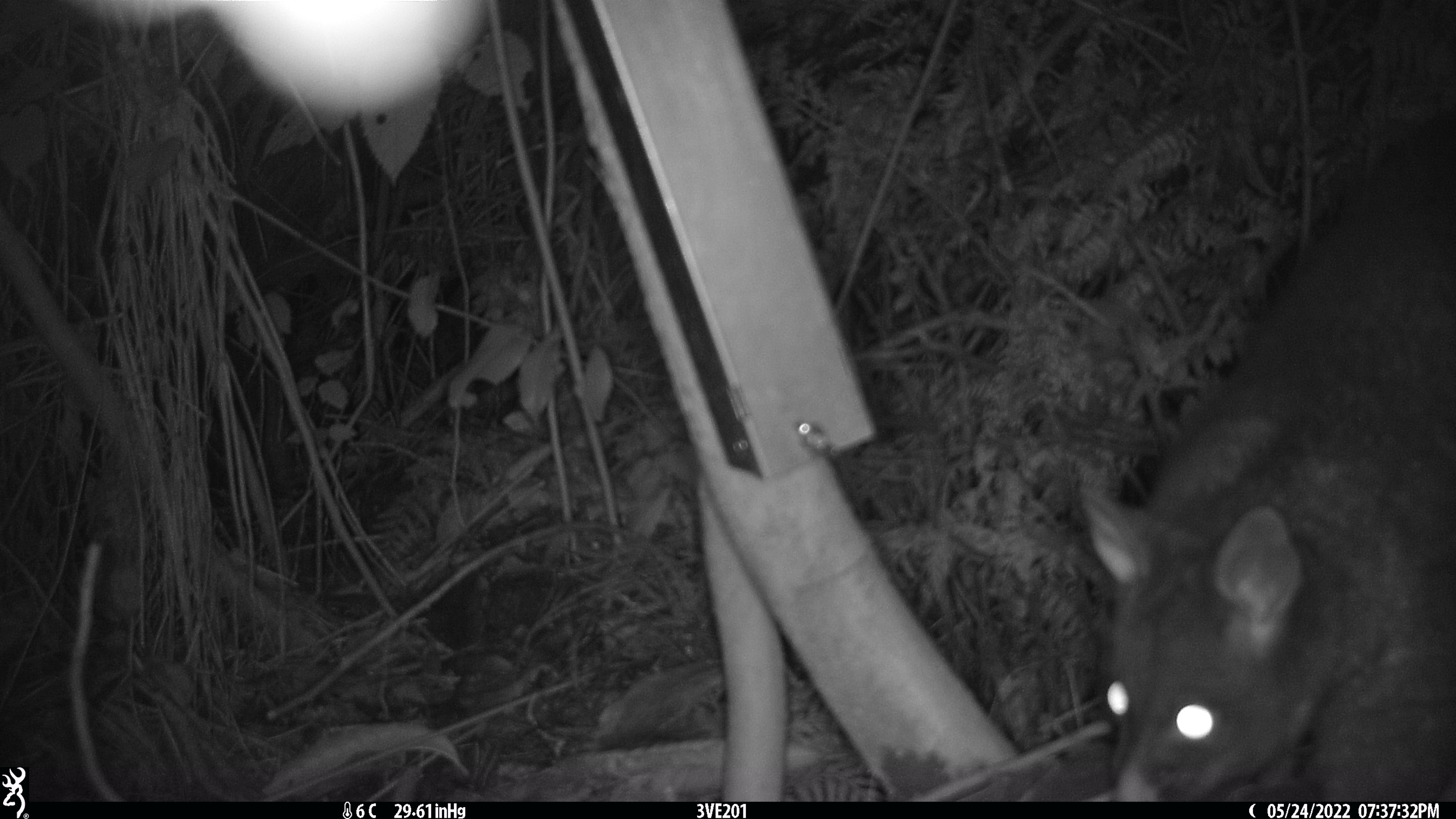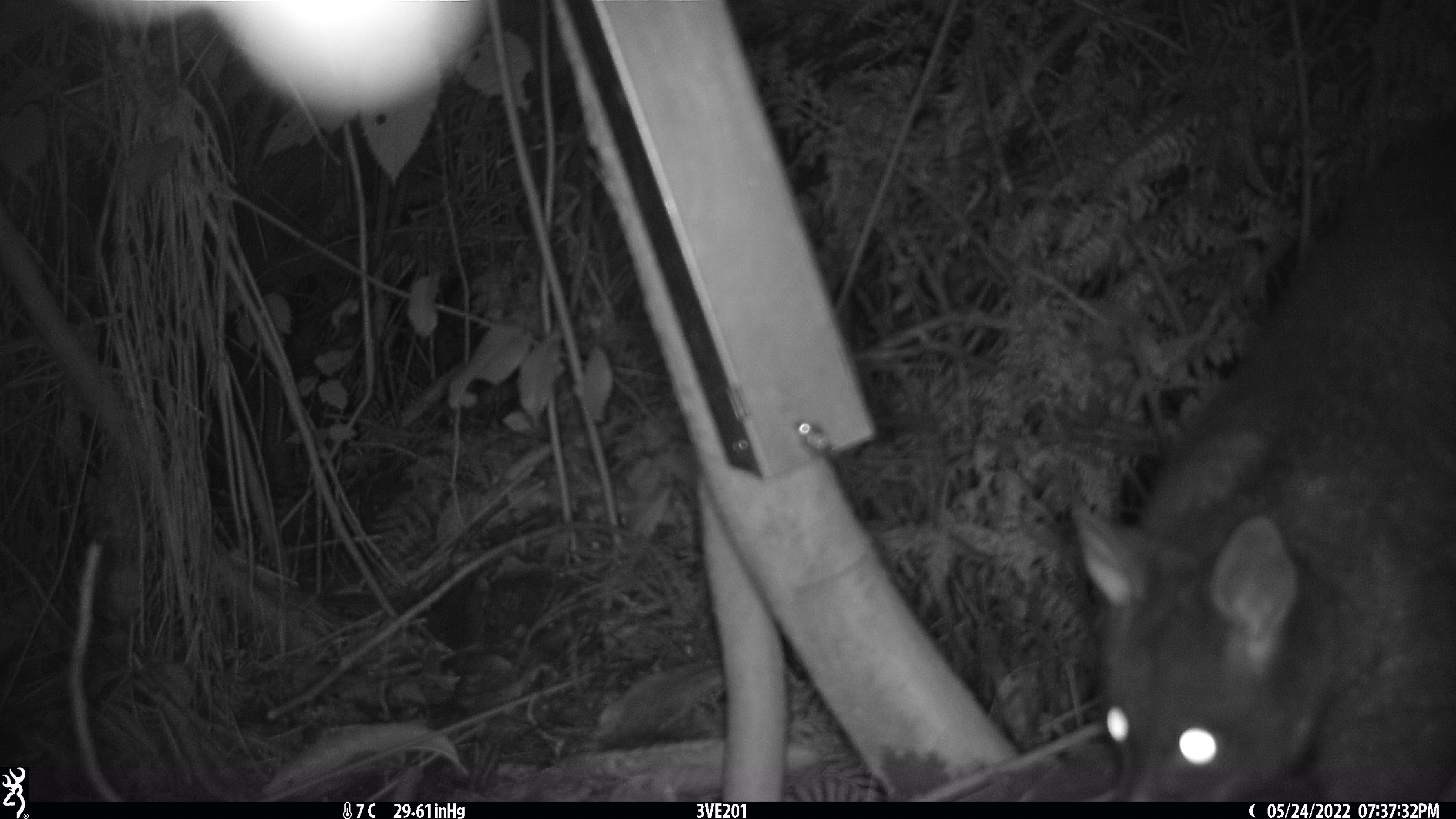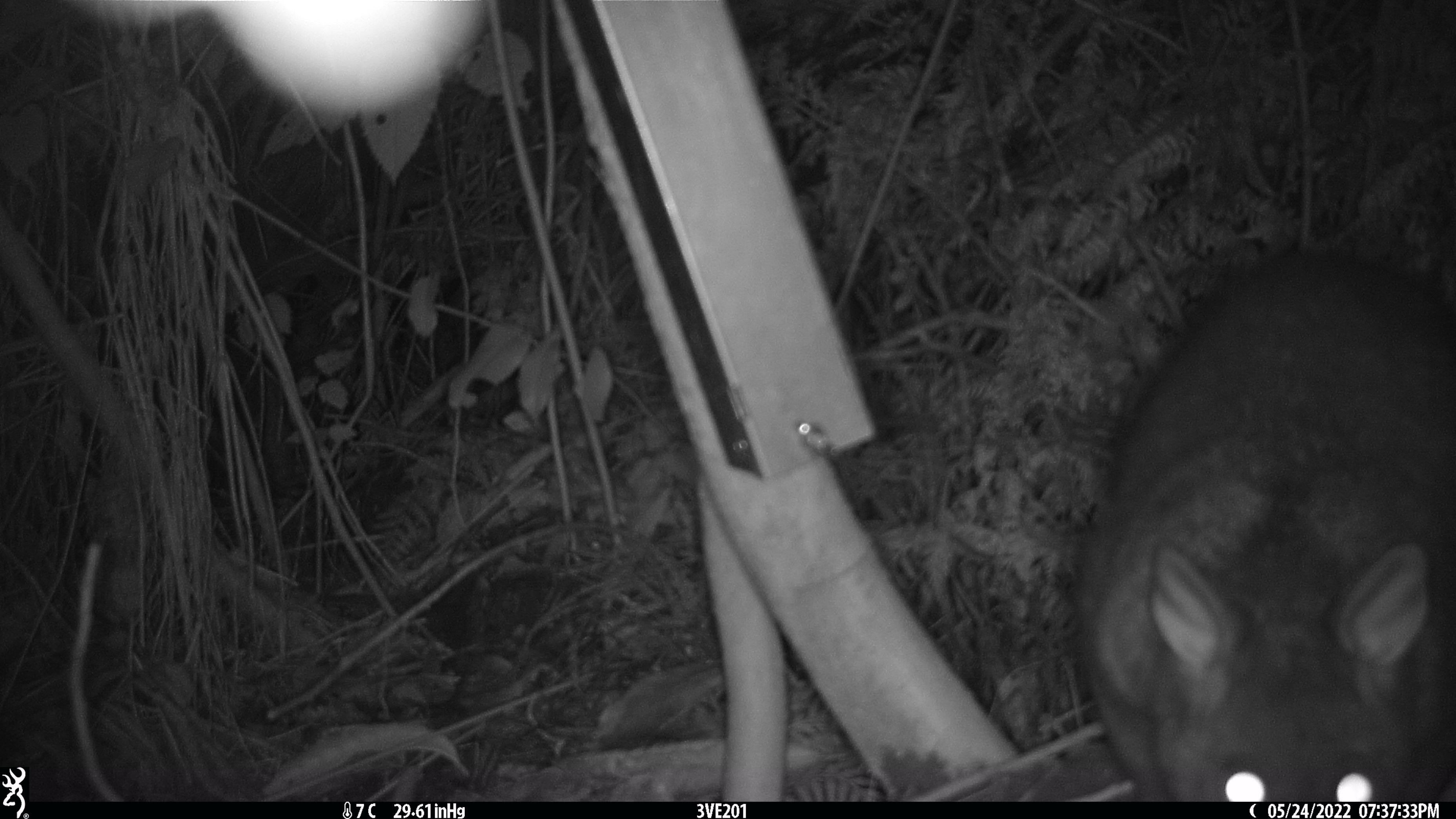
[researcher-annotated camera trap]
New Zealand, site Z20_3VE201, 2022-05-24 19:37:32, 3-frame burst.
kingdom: Animalia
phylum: Chordata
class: Mammalia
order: Diprotodontia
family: Phalangeridae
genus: Trichosurus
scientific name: Trichosurus vulpecula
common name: common brushtail possum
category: possum